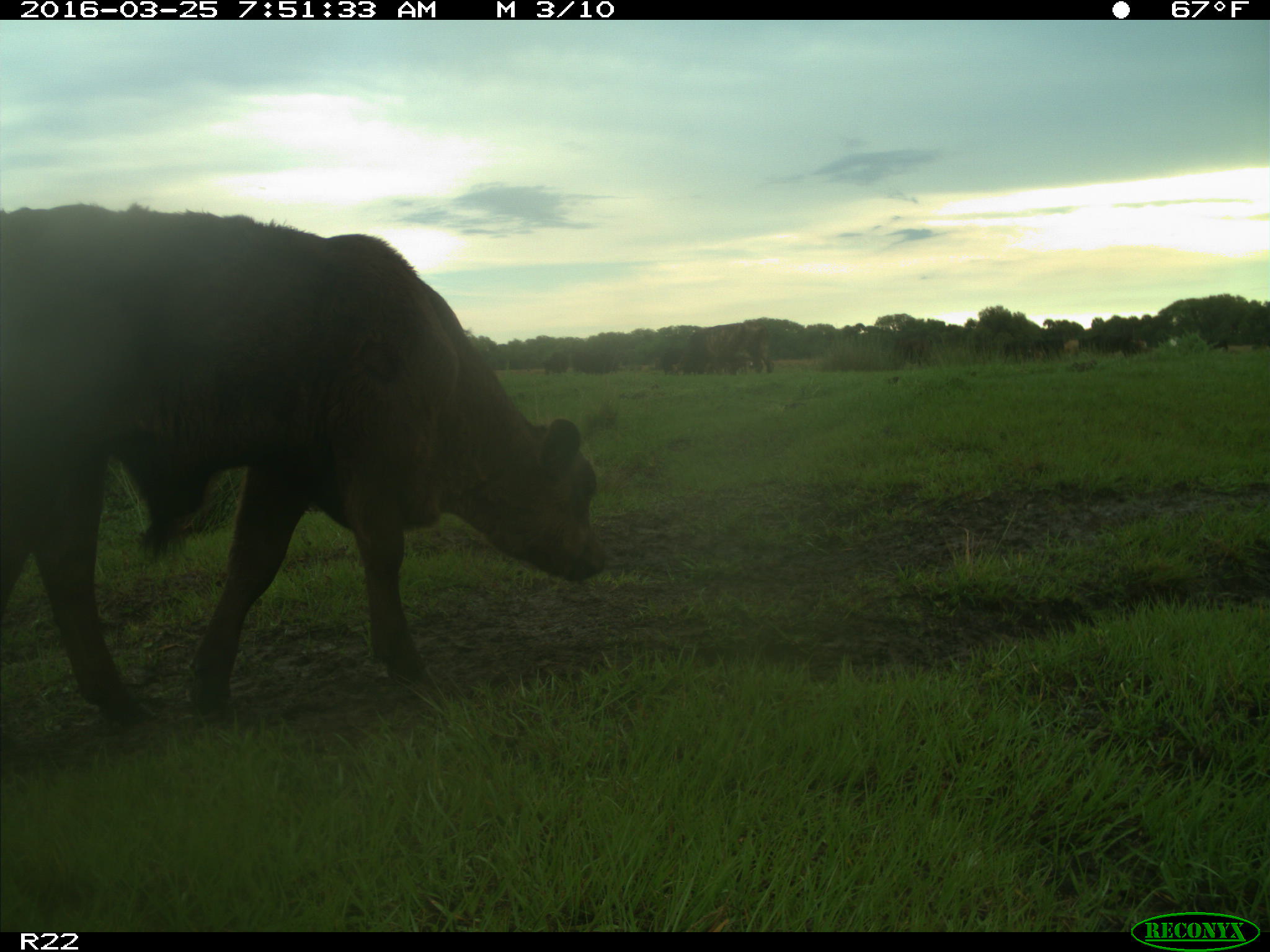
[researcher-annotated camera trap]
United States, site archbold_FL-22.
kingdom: Animalia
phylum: Chordata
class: Mammalia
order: Artiodactyla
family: Bovidae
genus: Bos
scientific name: Bos taurus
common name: domestic cow